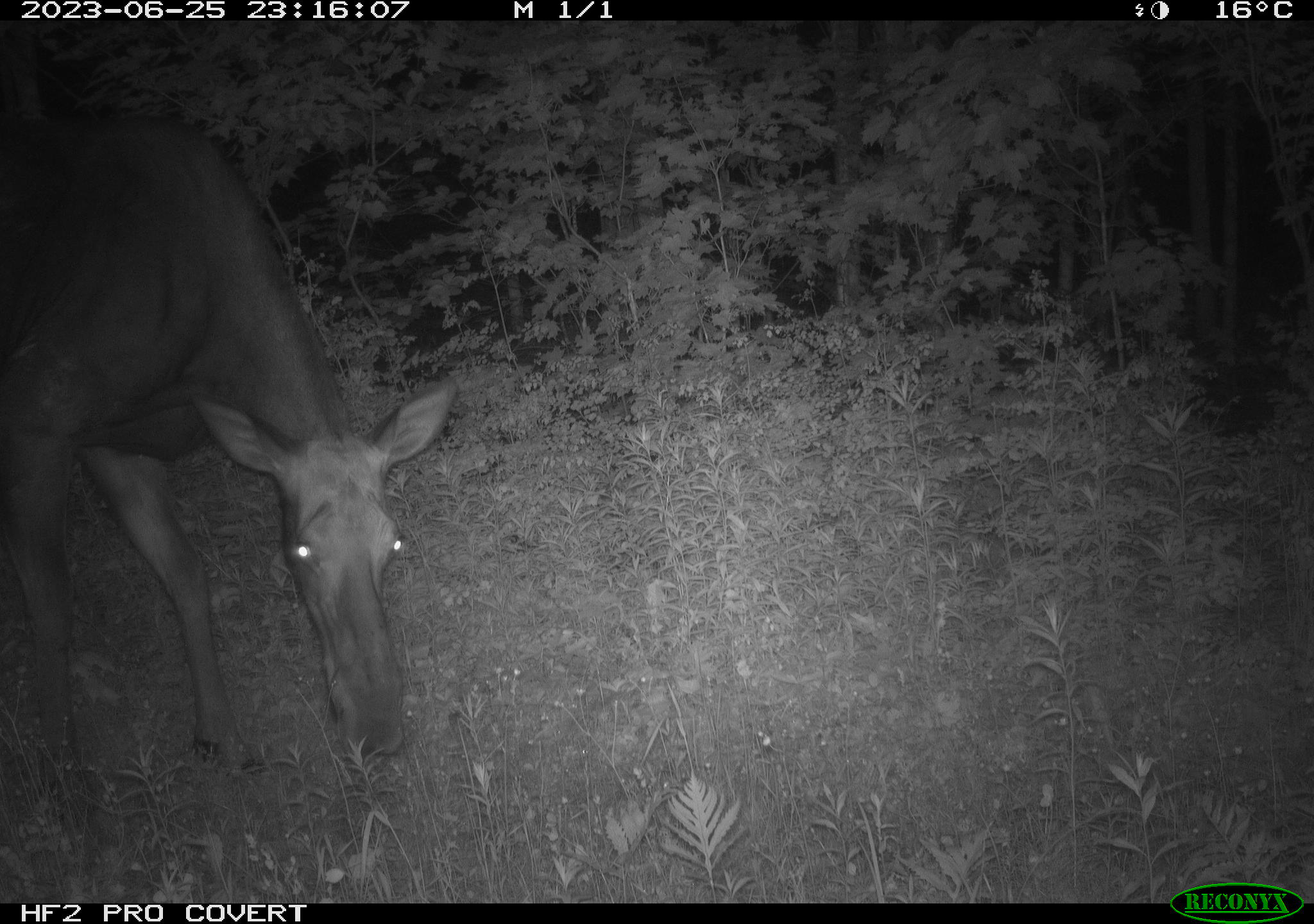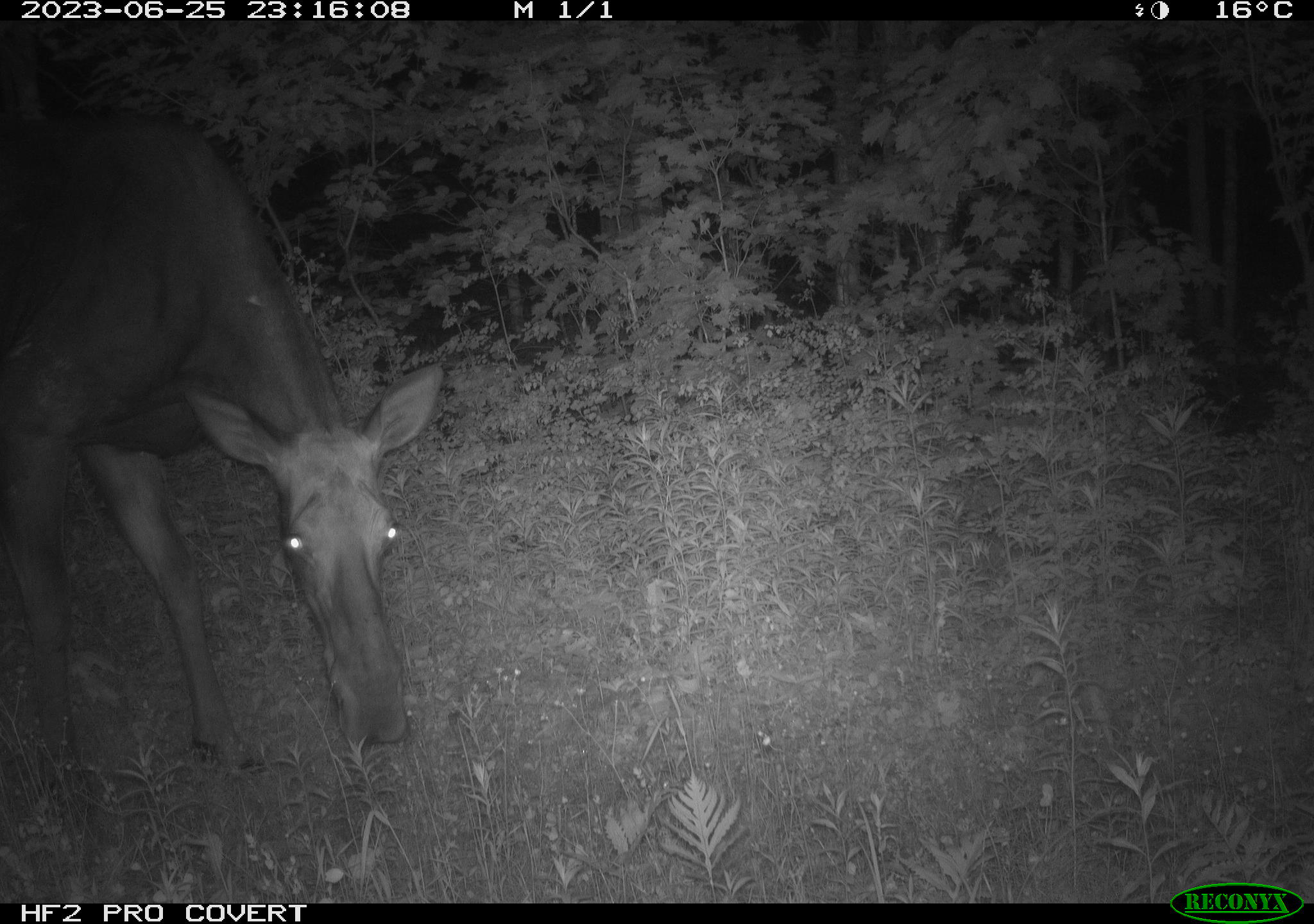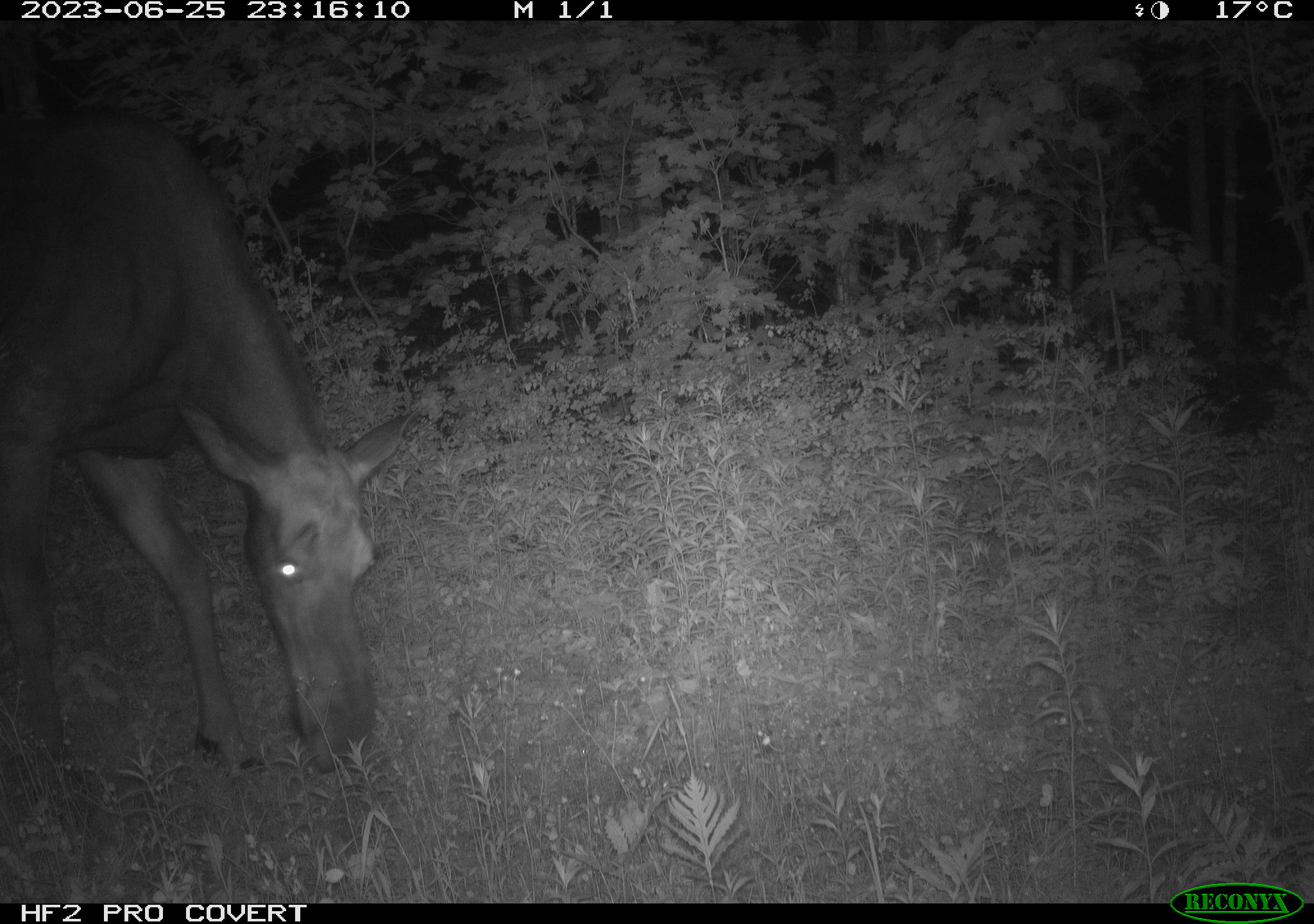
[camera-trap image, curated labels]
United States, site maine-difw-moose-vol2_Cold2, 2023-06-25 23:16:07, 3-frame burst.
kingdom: Animalia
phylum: Chordata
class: Mammalia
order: Artiodactyla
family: Cervidae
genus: Alces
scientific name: Alces alces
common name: moose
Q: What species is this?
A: Moose (Alces alces).